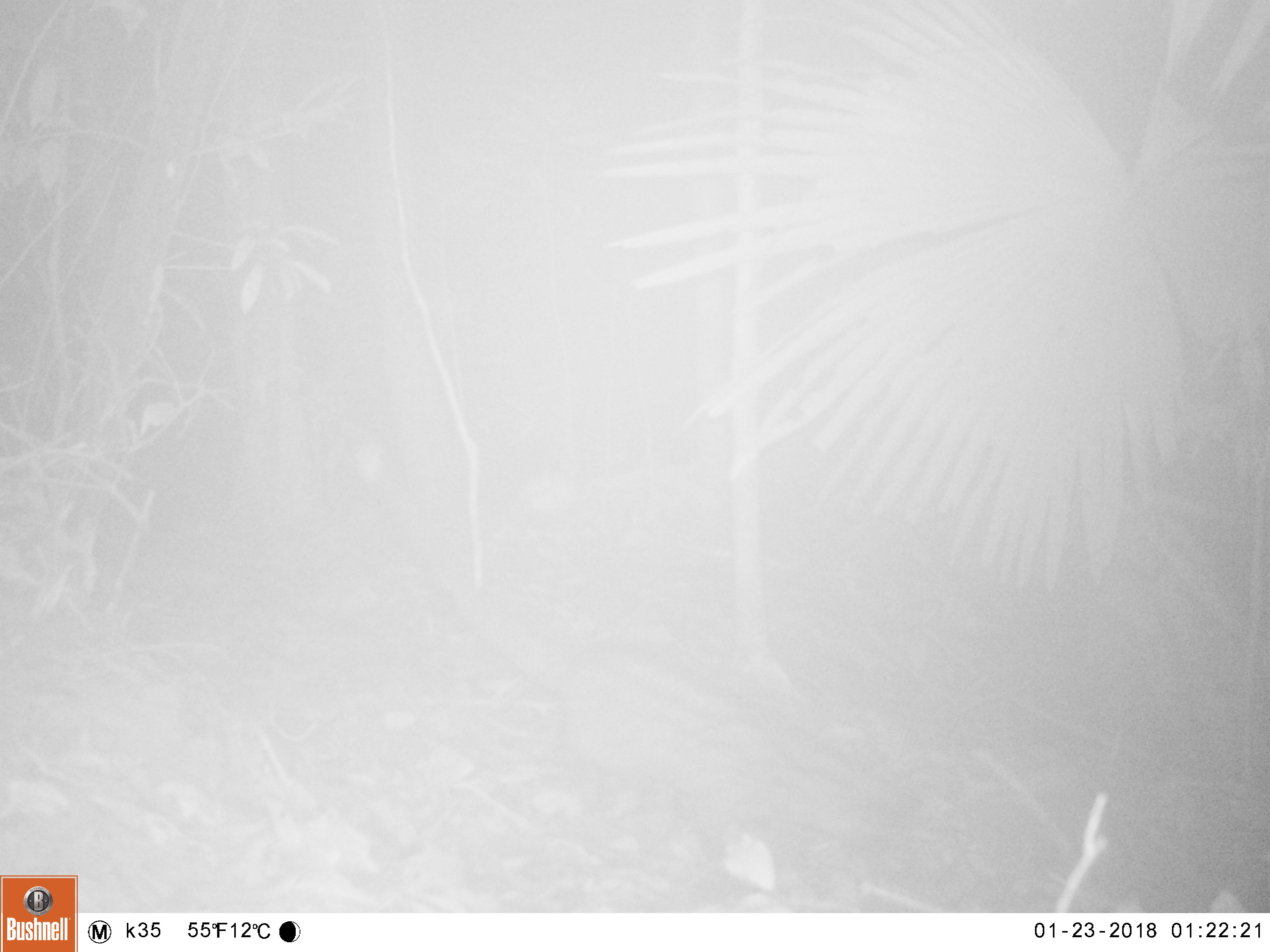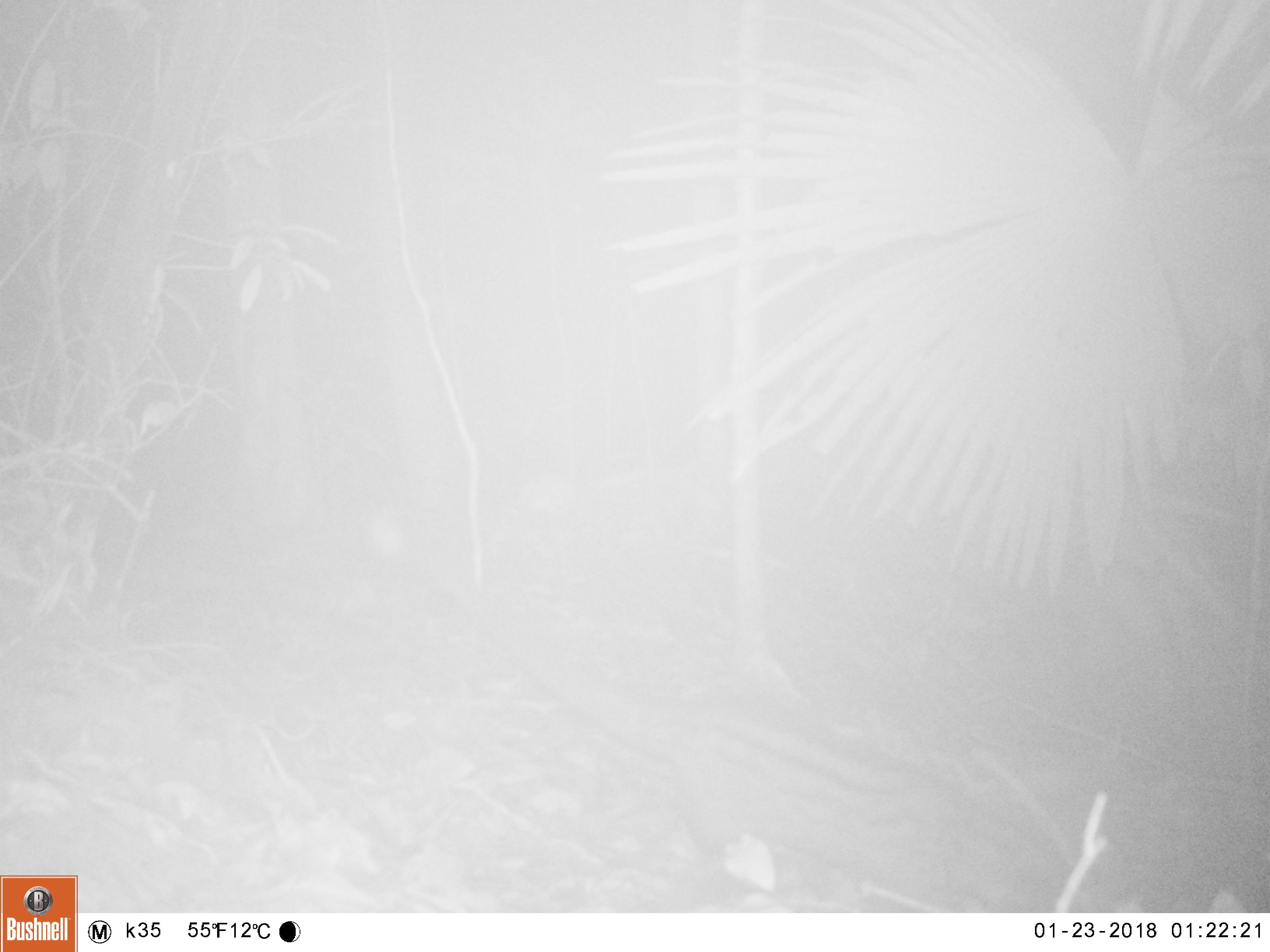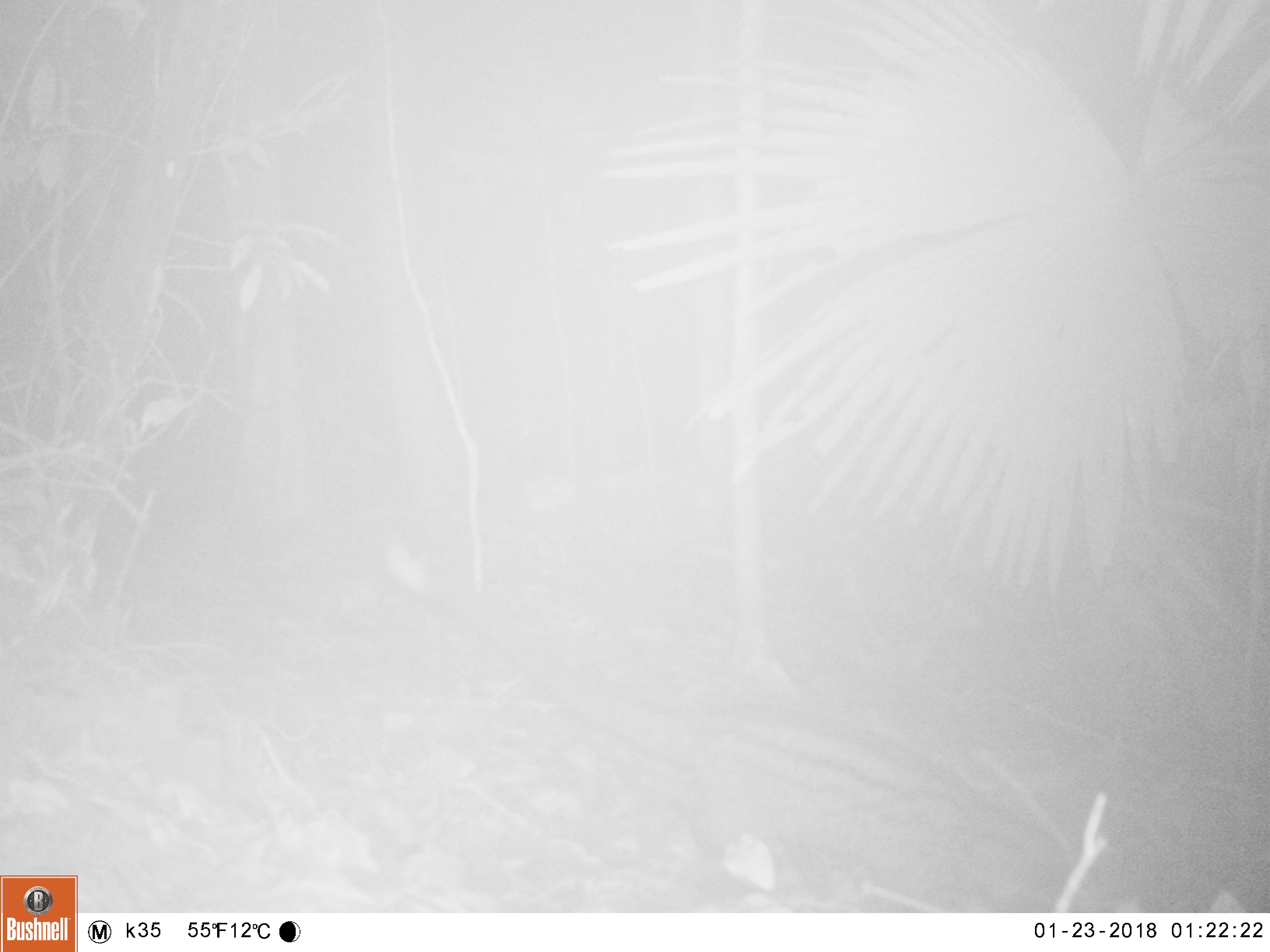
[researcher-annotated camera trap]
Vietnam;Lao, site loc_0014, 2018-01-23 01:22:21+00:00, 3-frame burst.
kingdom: Animalia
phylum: Chordata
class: Mammalia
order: Carnivora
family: Viverridae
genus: Paradoxurus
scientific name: Paradoxurus hermaphroditus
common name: common palm civet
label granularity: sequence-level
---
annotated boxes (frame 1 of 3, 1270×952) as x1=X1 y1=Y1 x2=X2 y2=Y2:
common palm civet: x1=354 y1=437 x2=922 y2=854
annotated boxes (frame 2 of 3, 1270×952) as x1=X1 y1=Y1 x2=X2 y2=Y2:
common palm civet: x1=368 y1=517 x2=1098 y2=908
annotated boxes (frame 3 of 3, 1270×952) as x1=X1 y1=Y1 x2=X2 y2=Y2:
common palm civet: x1=383 y1=543 x2=1112 y2=910